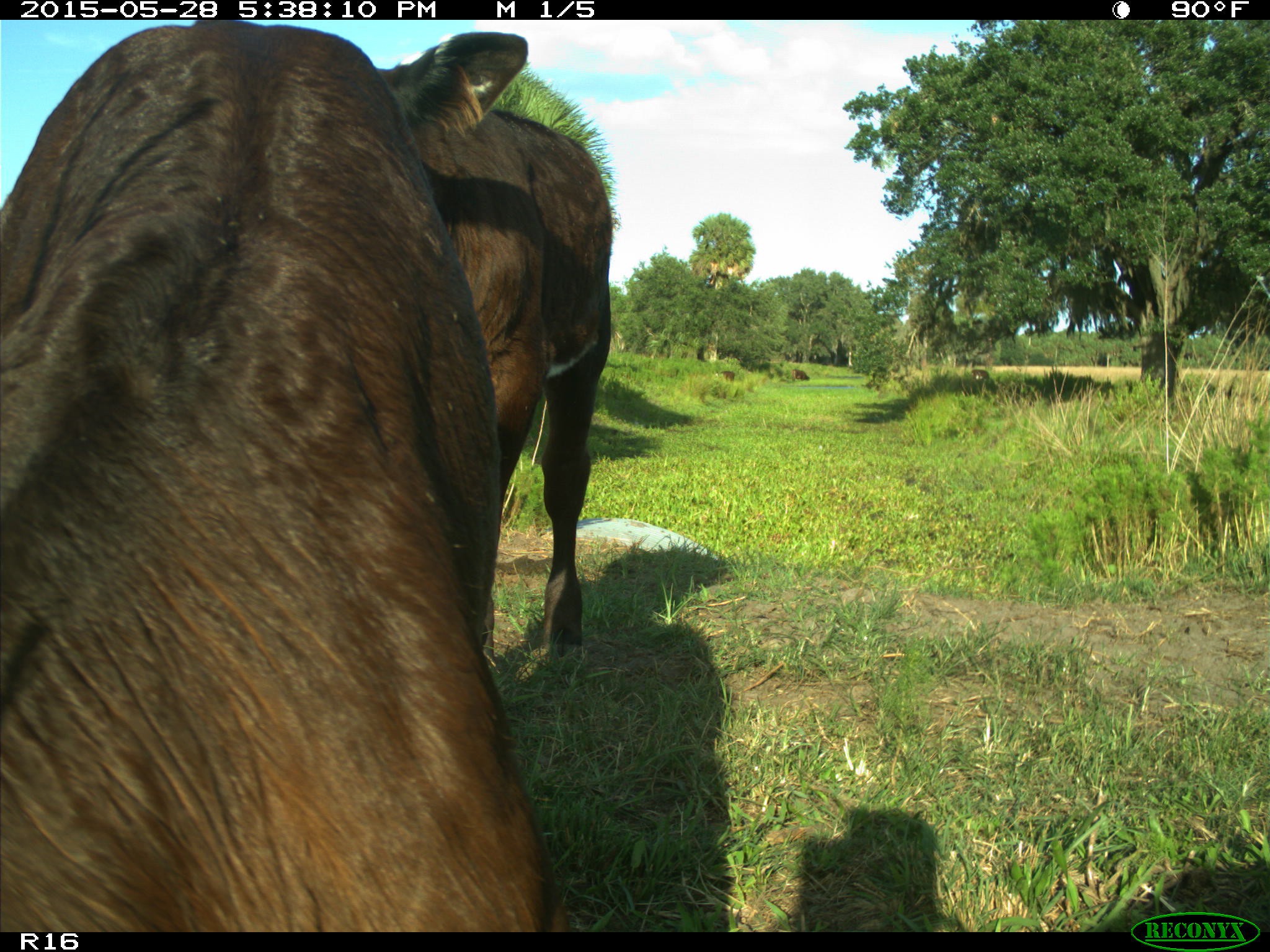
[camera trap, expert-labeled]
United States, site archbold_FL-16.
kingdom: Animalia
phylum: Chordata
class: Mammalia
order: Artiodactyla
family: Bovidae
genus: Bos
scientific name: Bos taurus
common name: domestic cow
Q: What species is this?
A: Bos taurus (domestic cow).